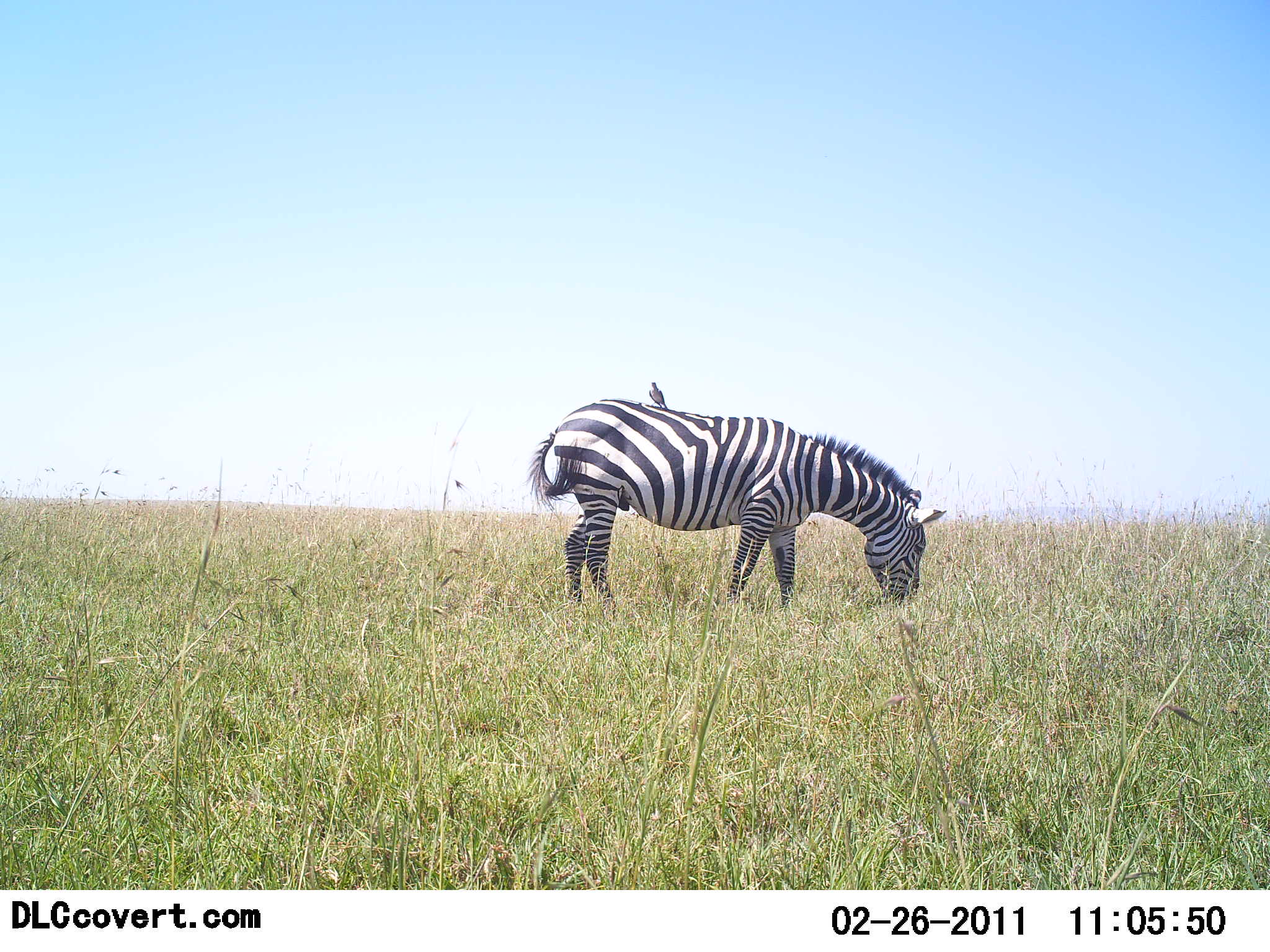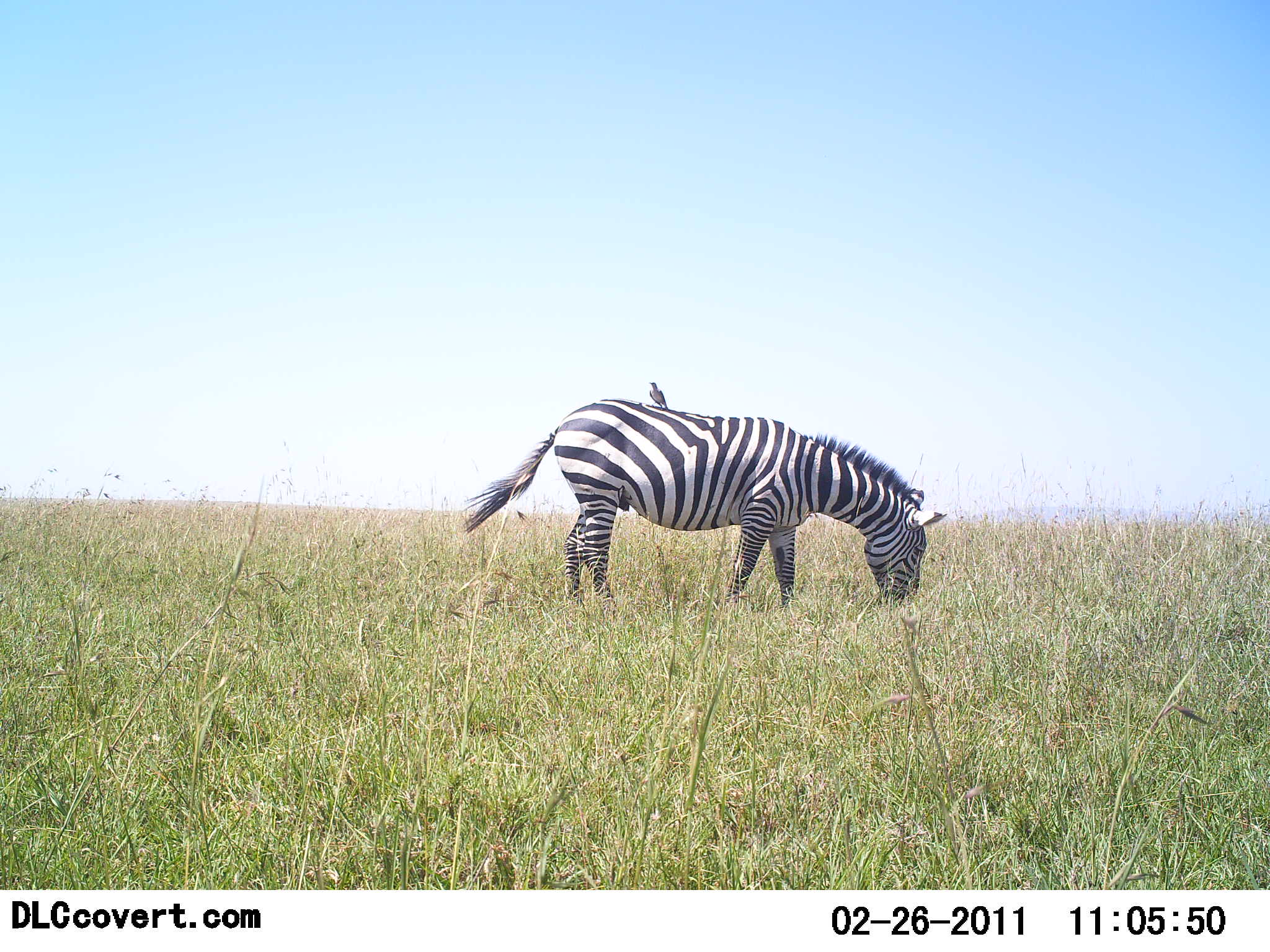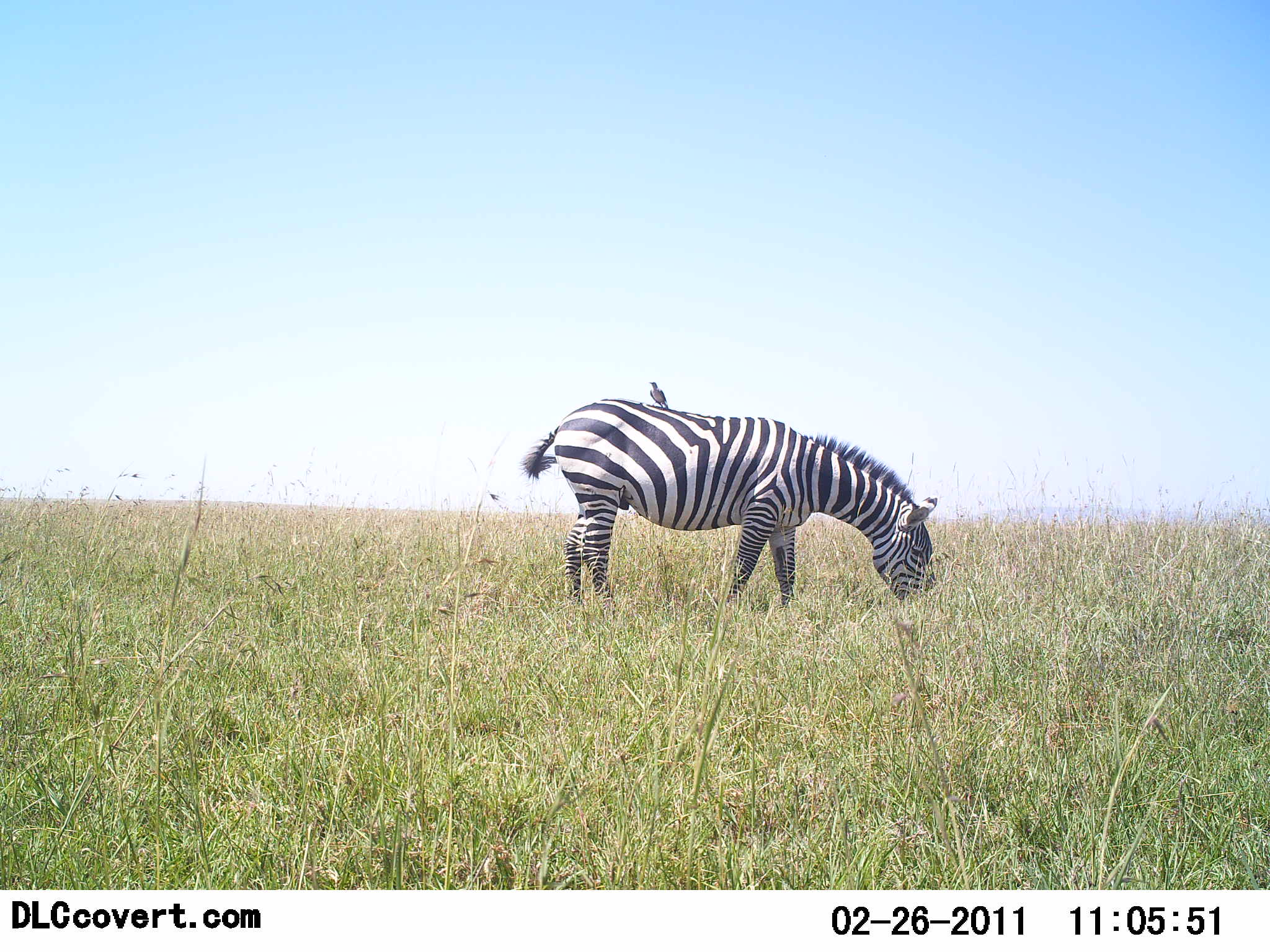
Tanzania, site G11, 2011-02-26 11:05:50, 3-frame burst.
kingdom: Animalia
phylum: Chordata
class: Aves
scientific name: Aves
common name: bird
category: otherbird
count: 1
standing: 58%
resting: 50%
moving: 0%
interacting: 17%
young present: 0%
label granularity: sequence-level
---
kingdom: Animalia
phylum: Chordata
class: Mammalia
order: Perissodactyla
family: Equidae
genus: Equus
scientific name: Equus quagga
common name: plains zebra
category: zebra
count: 1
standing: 31%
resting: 0%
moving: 0%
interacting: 0%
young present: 0%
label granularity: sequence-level